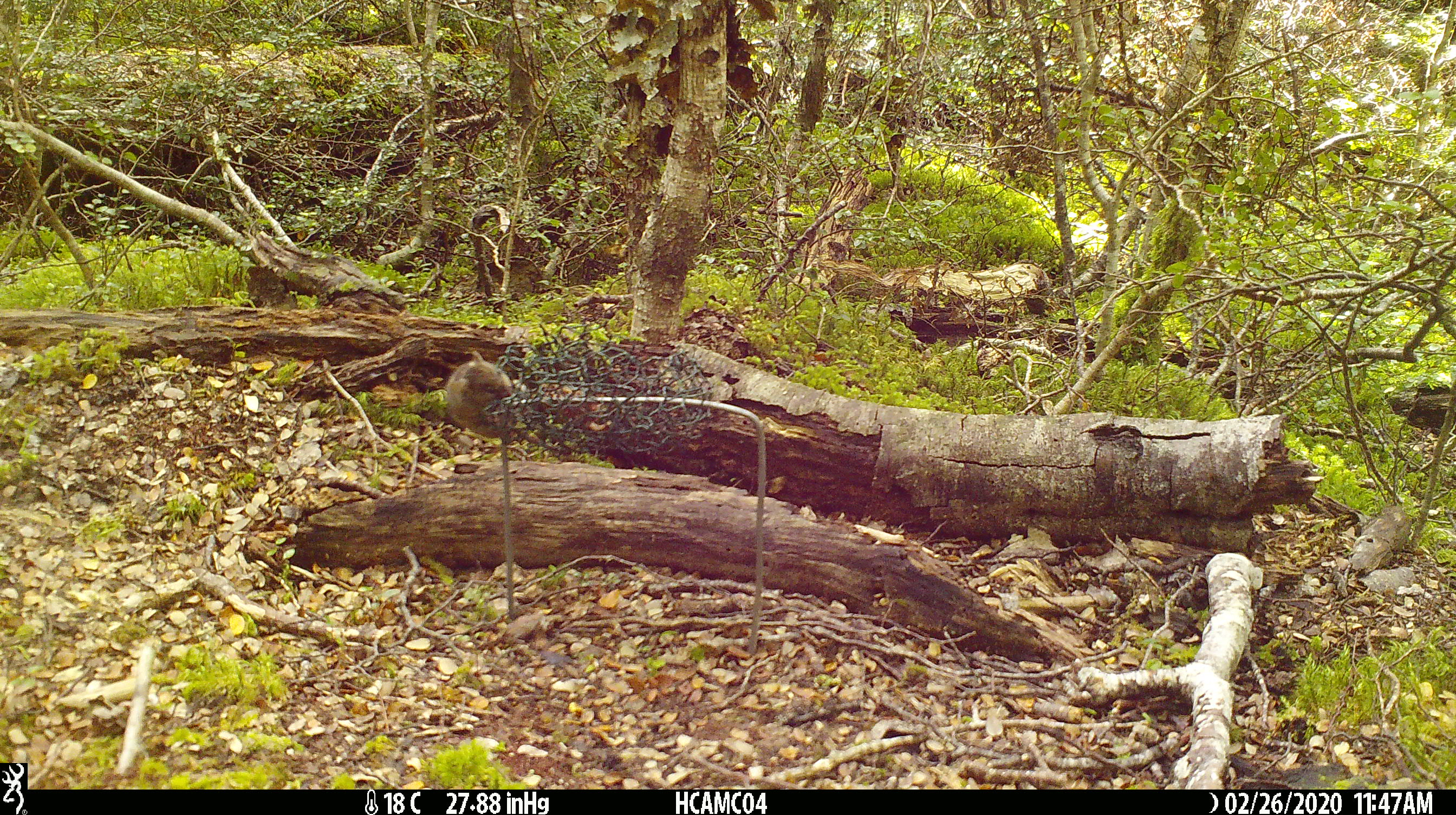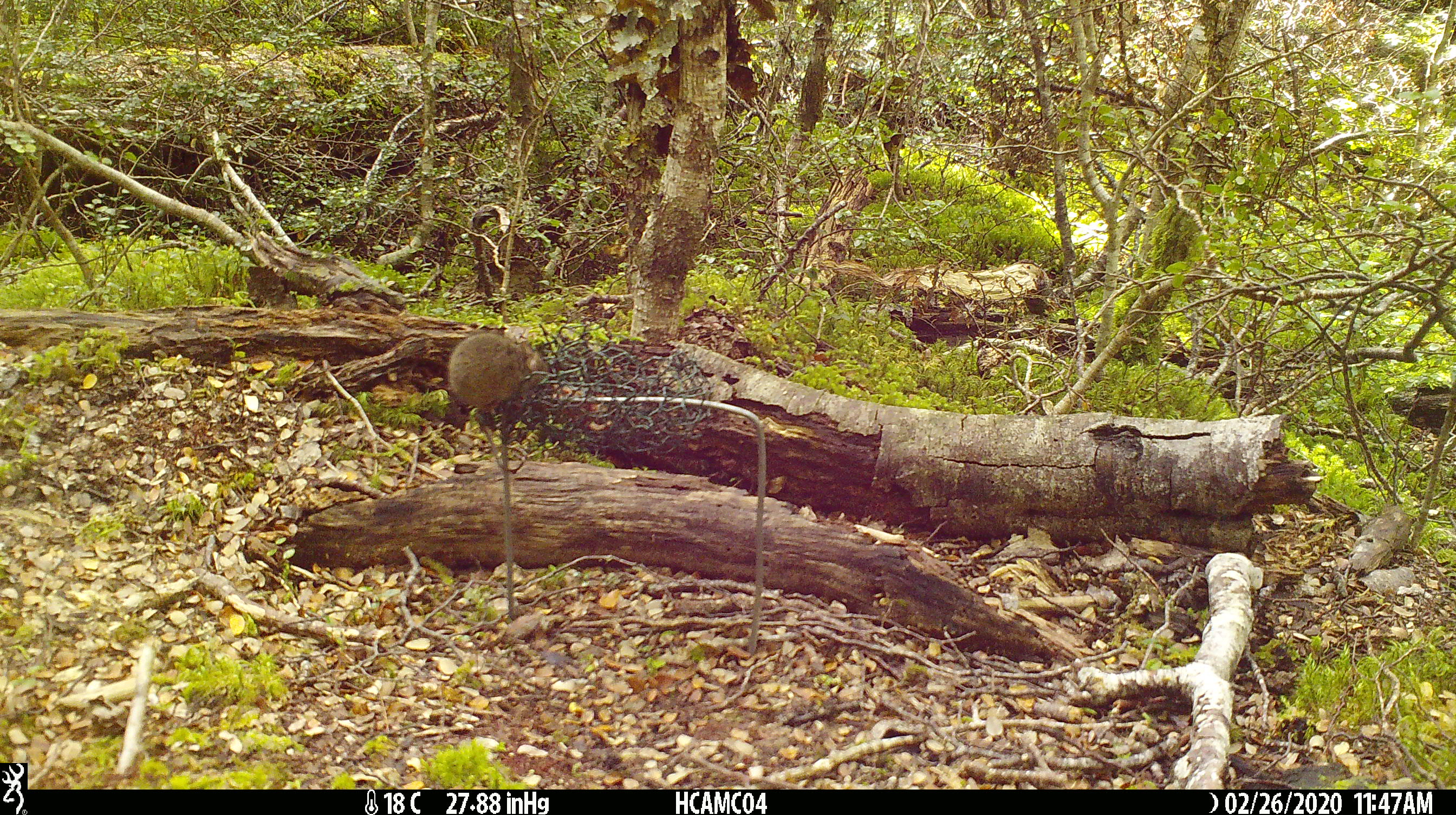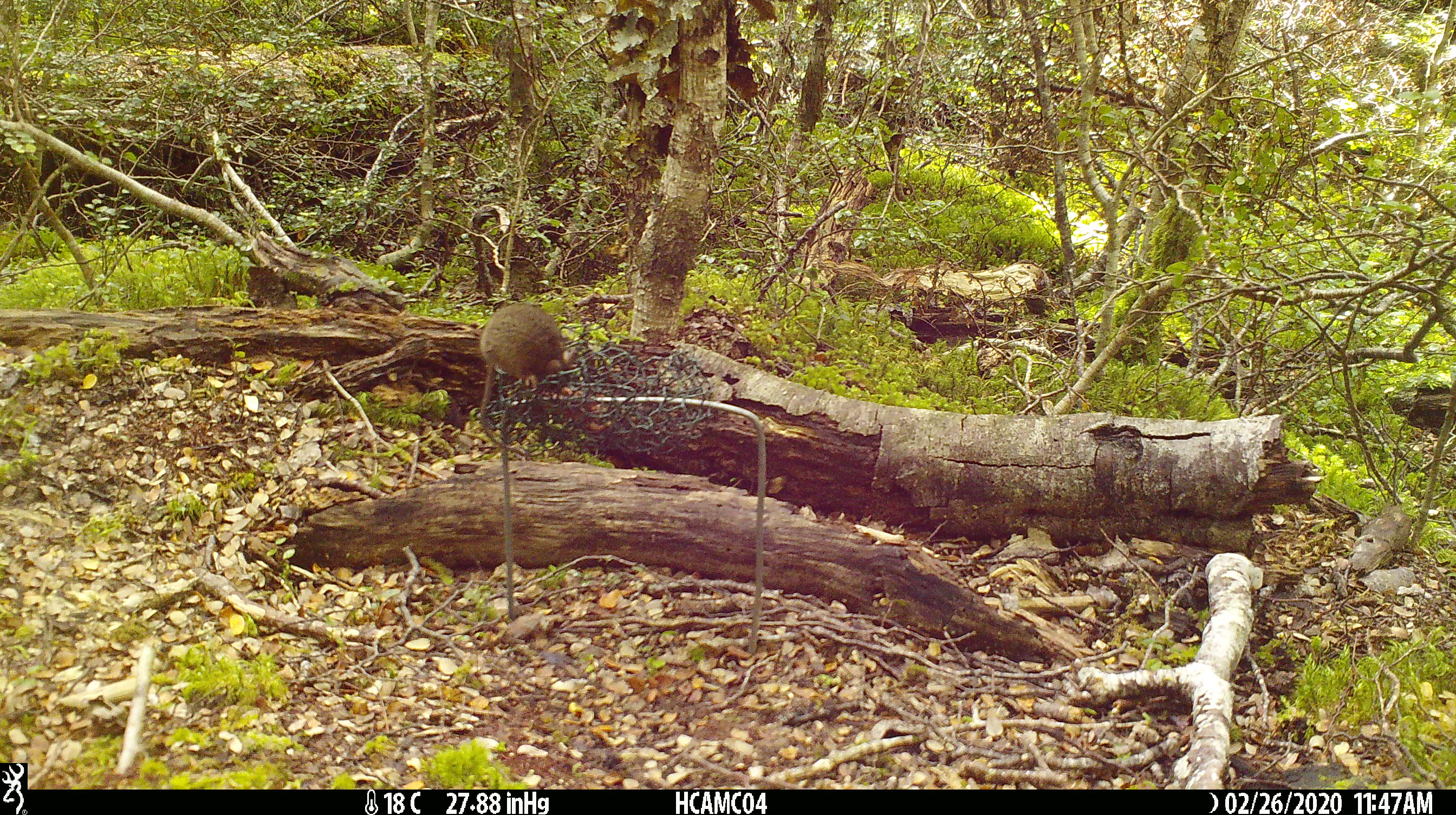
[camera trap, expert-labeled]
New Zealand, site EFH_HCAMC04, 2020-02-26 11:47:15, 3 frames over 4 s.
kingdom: Animalia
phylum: Chordata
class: Mammalia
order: Rodentia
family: Muridae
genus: Mus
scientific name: Mus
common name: mouse